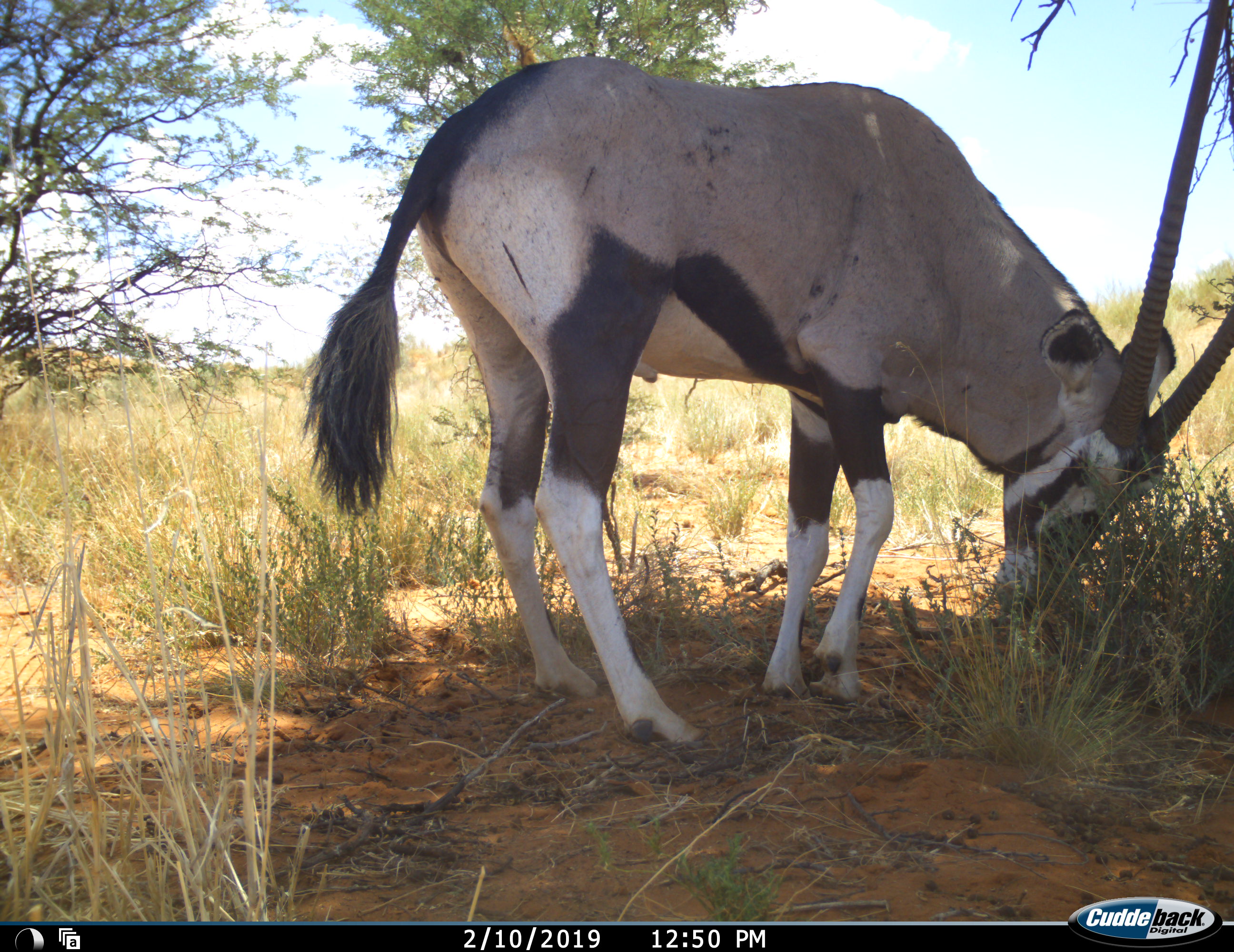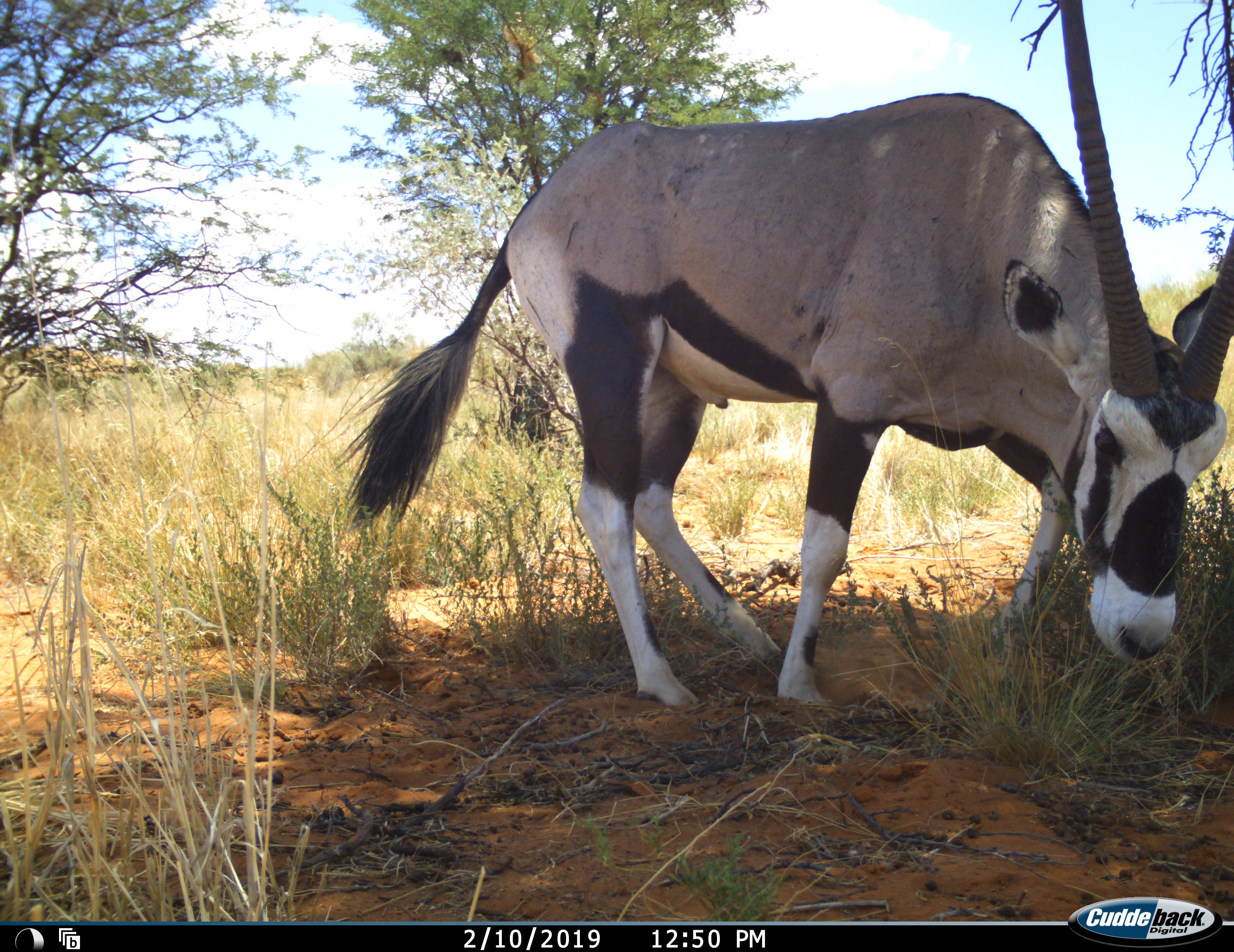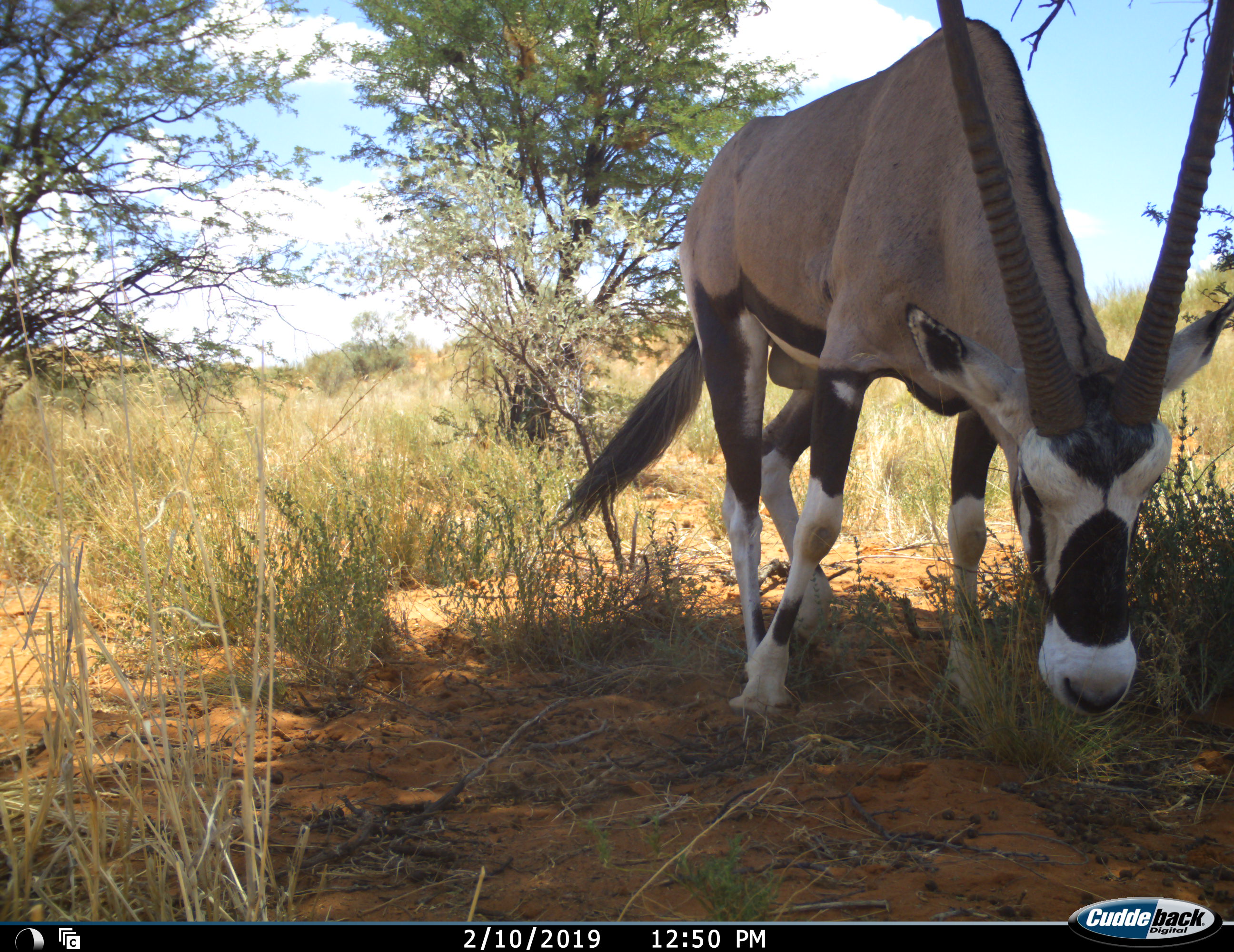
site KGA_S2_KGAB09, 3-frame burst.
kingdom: Animalia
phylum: Chordata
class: Mammalia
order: Artiodactyla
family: Bovidae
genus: Oryx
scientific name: Oryx gazella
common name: gemsbok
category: oryx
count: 1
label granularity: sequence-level